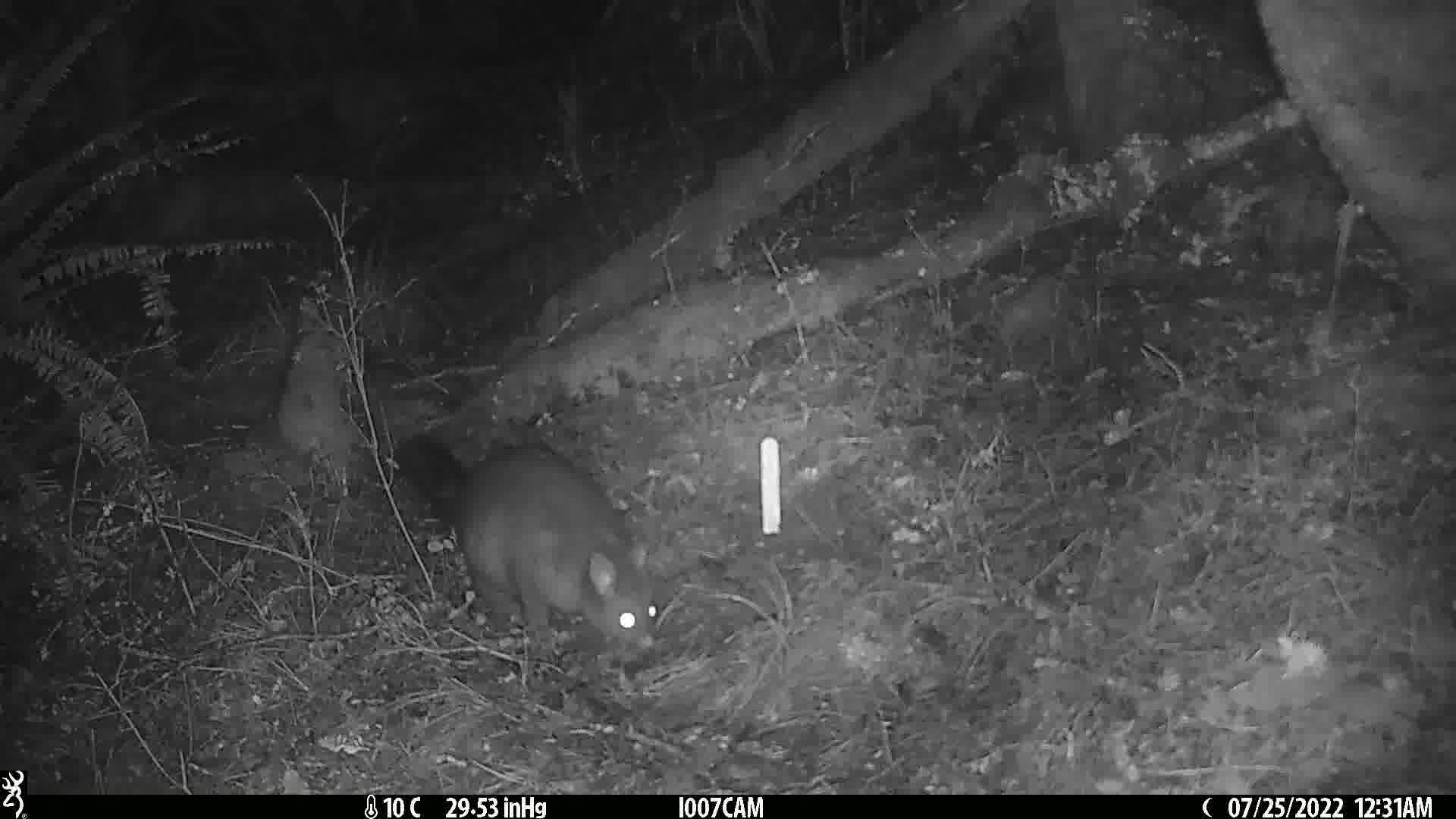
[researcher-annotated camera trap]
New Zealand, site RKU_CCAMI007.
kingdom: Animalia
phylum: Chordata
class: Mammalia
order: Diprotodontia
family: Phalangeridae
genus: Trichosurus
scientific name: Trichosurus vulpecula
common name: common brushtail possum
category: possum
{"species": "possum (common brushtail possum) (Trichosurus vulpecula)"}